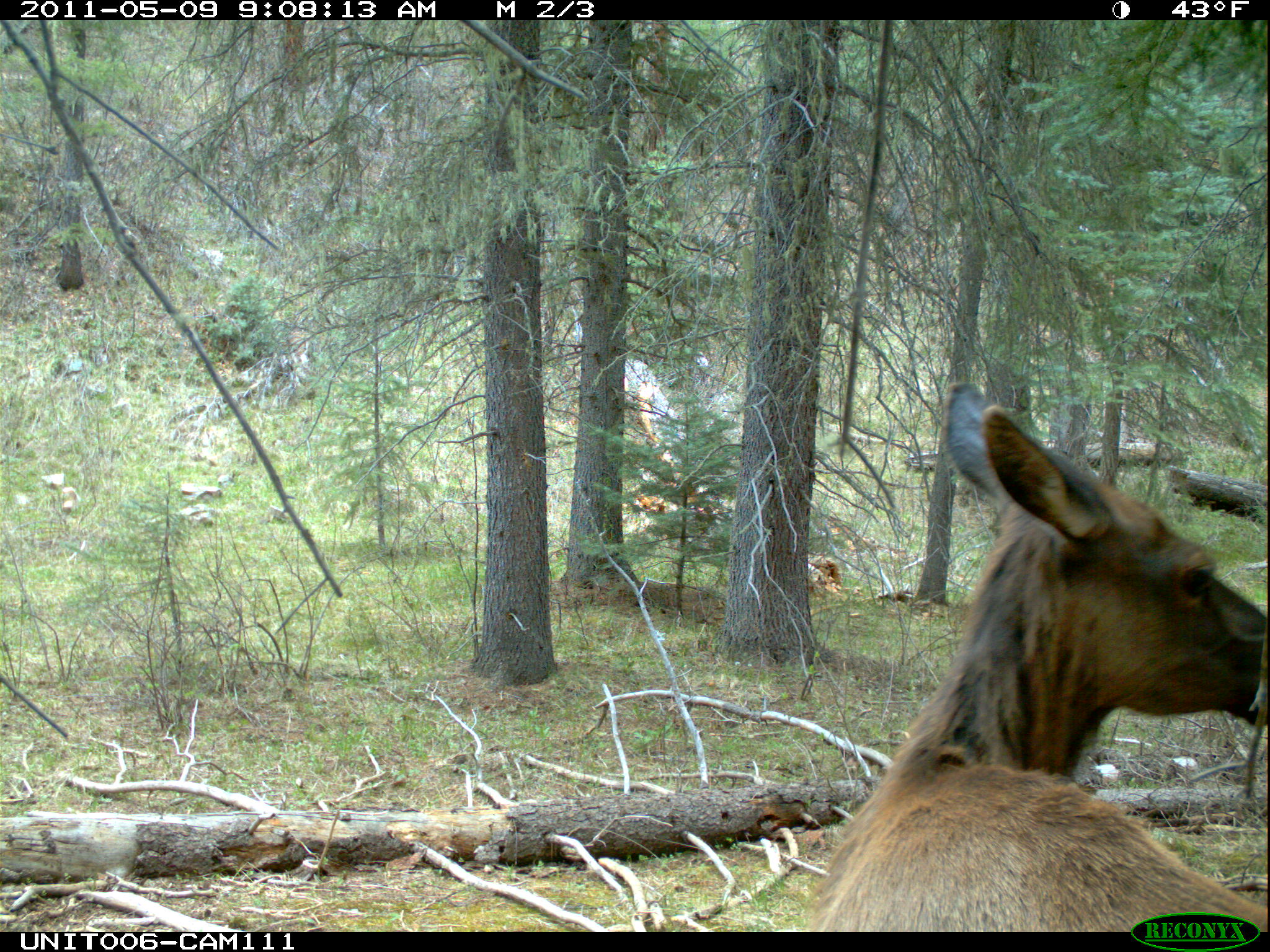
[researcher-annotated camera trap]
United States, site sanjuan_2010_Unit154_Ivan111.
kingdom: Animalia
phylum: Chordata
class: Mammalia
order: Artiodactyla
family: Cervidae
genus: Cervus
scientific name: Cervus elaphus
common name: red deer